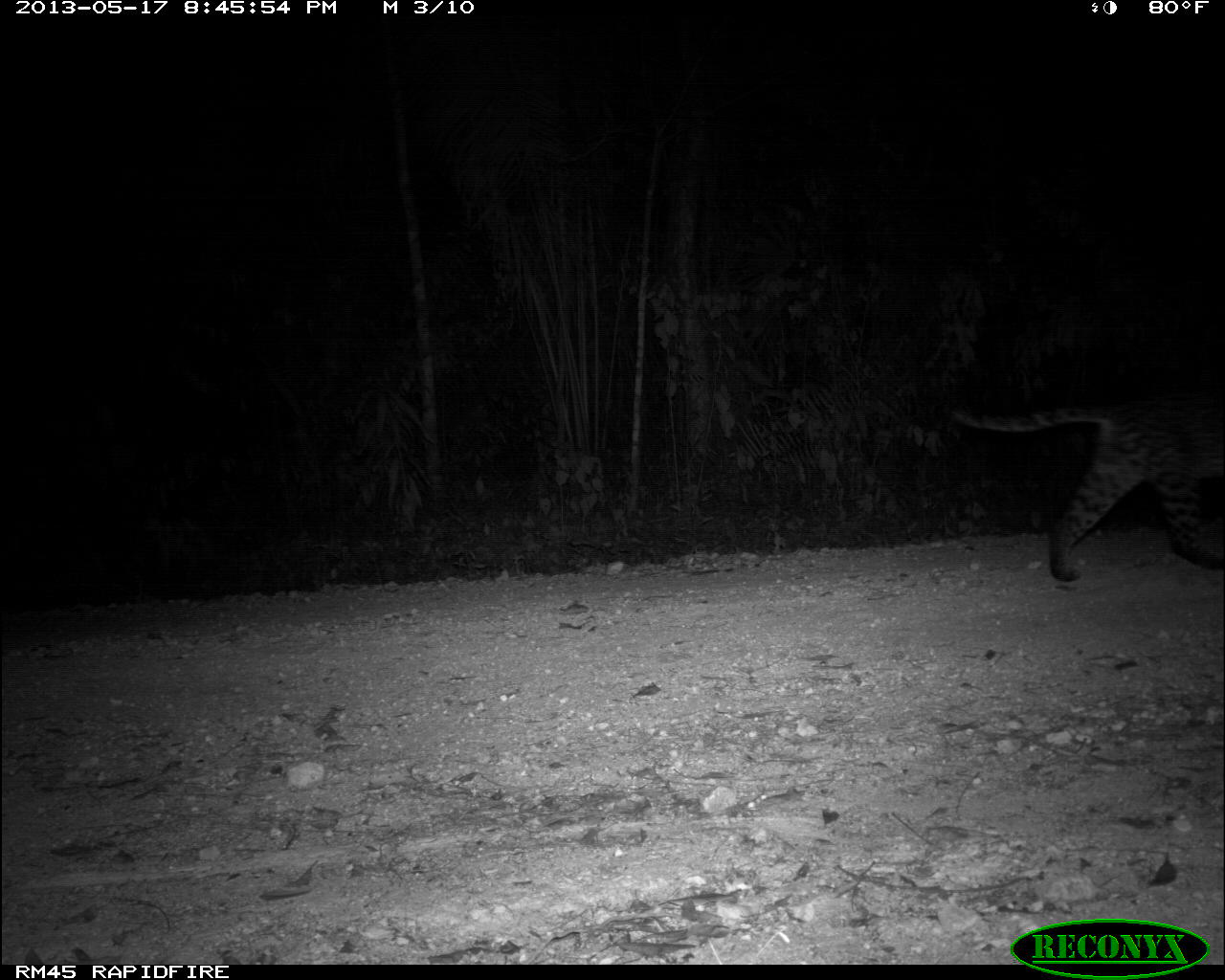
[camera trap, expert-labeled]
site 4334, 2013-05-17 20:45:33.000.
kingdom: Animalia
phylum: Chordata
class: Mammalia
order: Carnivora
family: Felidae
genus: Leopardus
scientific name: Leopardus pardalis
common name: ocelot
Leopardus pardalis (ocelot), count 1, sex male.